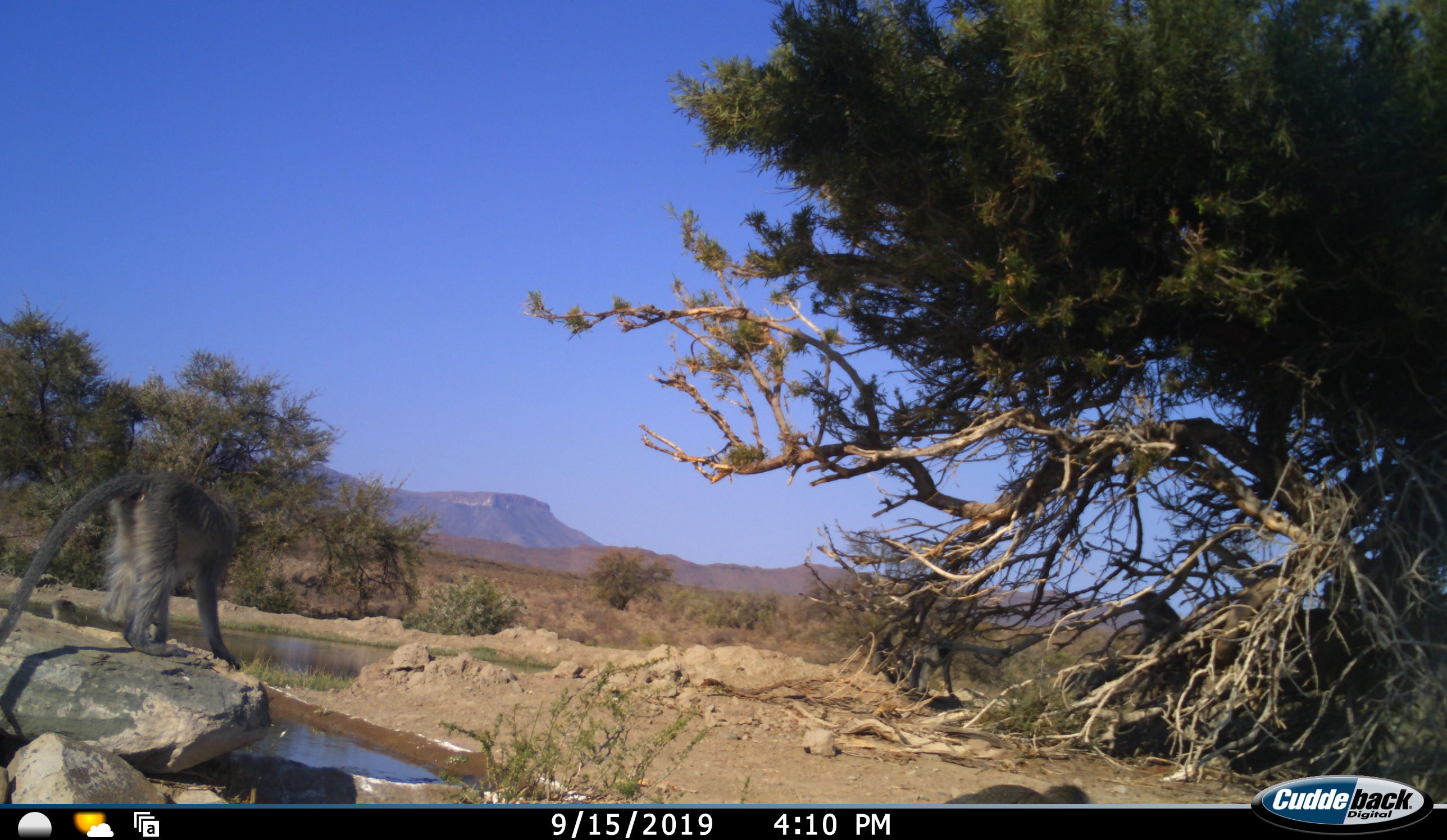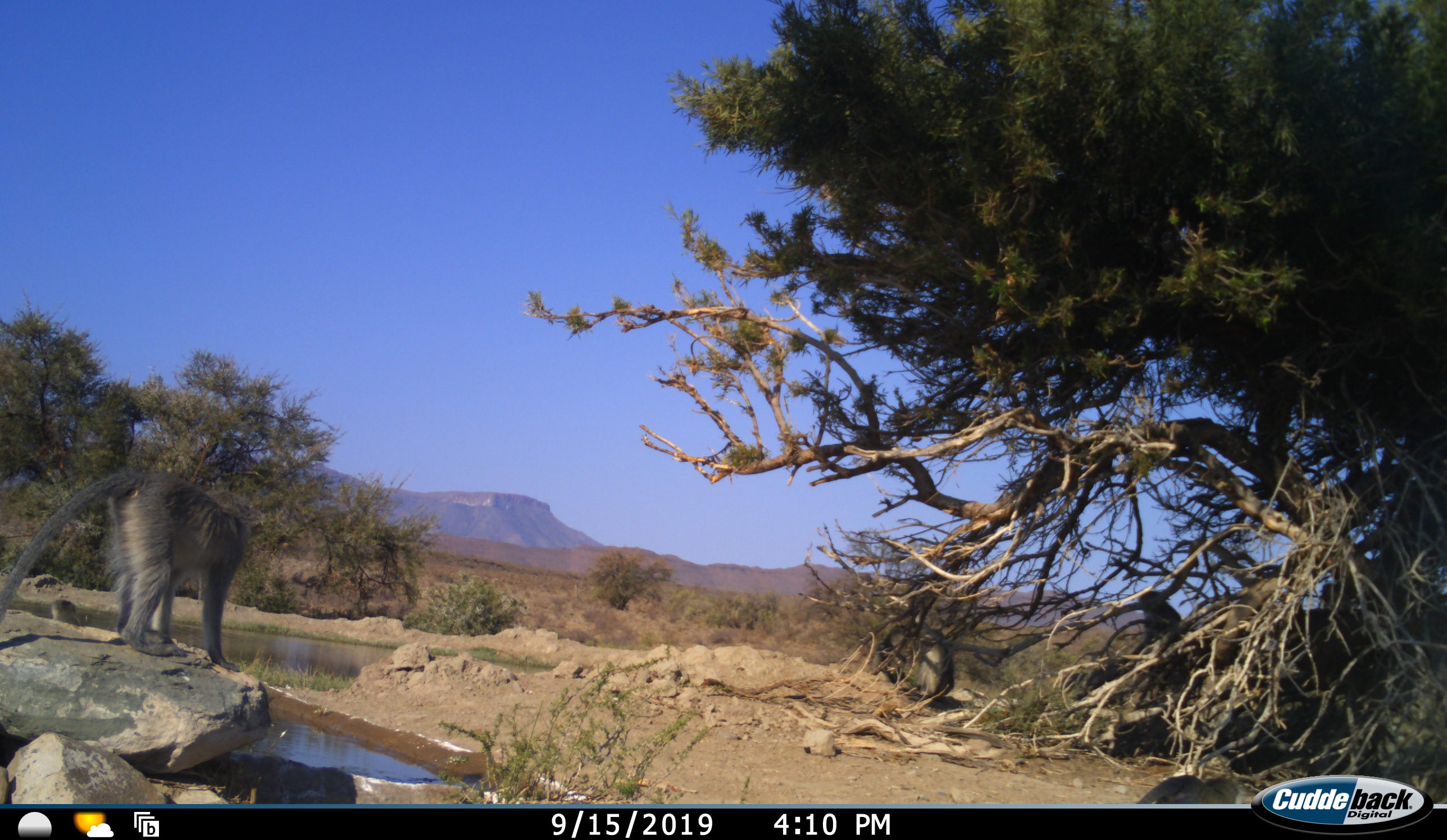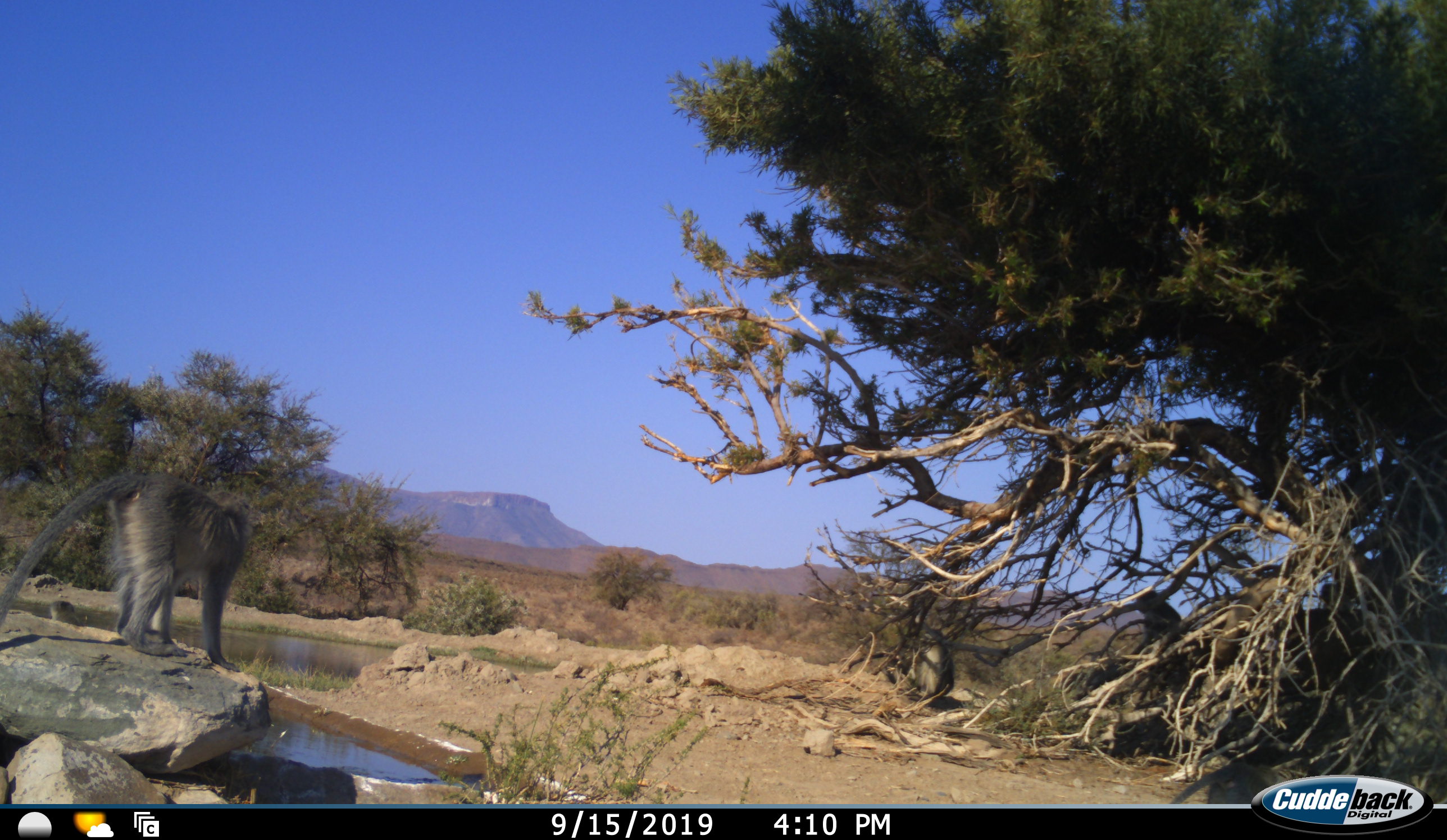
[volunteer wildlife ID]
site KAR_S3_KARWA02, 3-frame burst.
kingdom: Animalia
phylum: Chordata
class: Mammalia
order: Primates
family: Cercopithecidae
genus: Chlorocebus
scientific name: Chlorocebus pygerythrus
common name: vervet monkey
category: monkeyvervet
Monkeyvervet (vervet monkey) (Chlorocebus pygerythrus), count 5. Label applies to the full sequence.